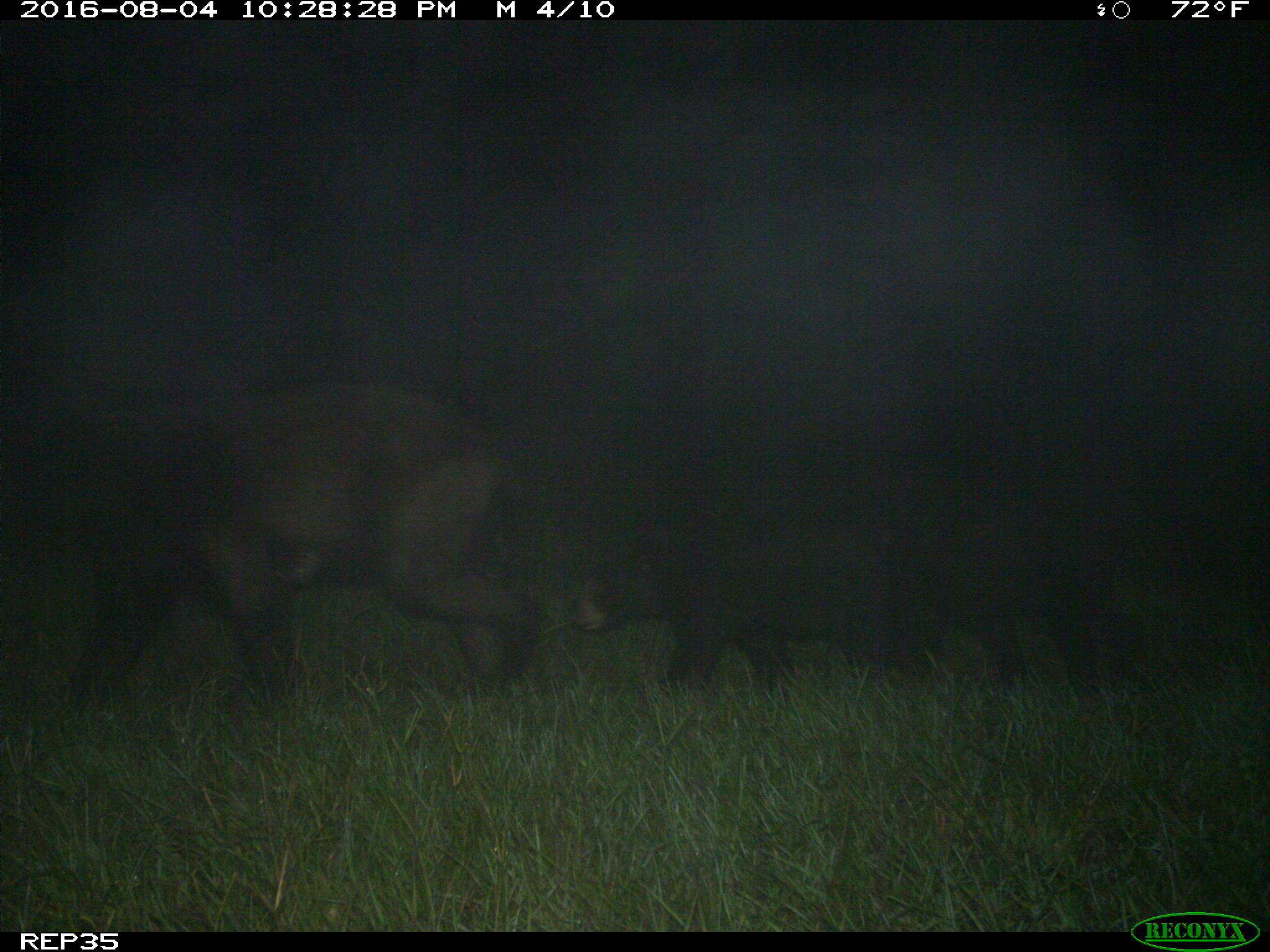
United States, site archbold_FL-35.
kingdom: Animalia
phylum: Chordata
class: Mammalia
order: Artiodactyla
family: Bovidae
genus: Bos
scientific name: Bos taurus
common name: domestic cow